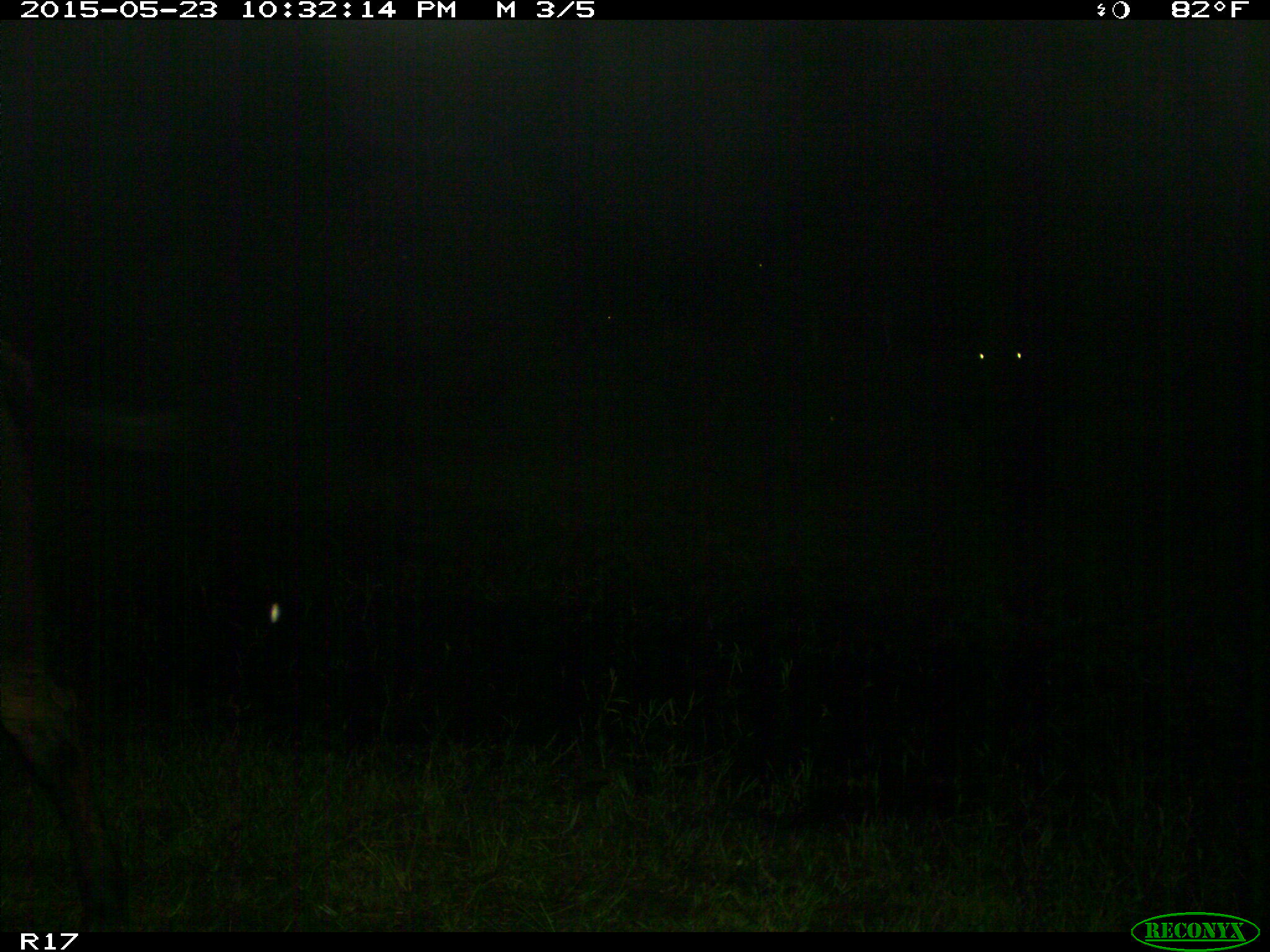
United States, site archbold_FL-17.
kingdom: Animalia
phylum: Chordata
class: Mammalia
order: Artiodactyla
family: Bovidae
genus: Bos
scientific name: Bos taurus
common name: domestic cow